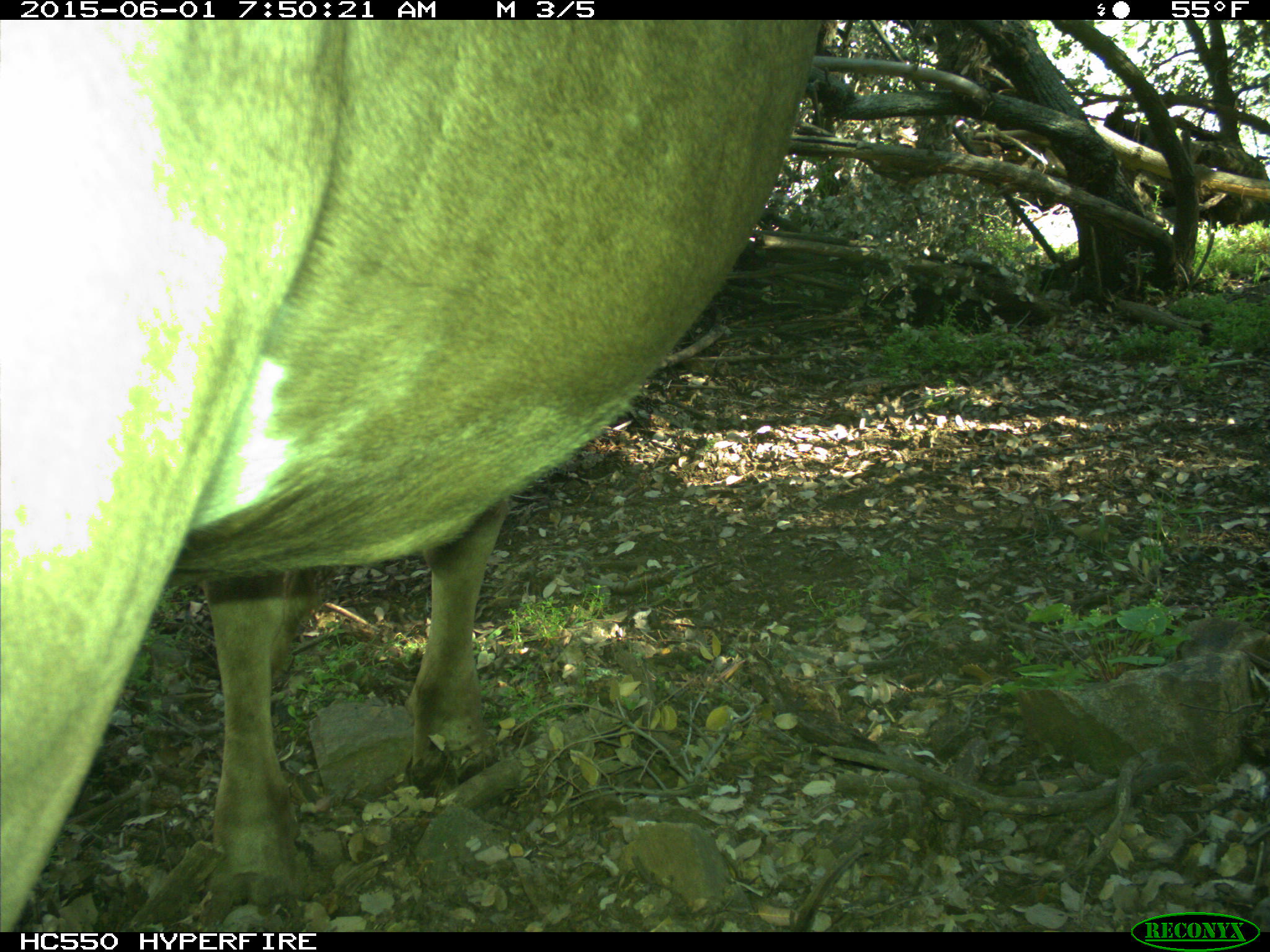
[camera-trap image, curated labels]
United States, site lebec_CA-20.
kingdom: Animalia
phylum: Chordata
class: Mammalia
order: Artiodactyla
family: Bovidae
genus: Bos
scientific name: Bos taurus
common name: domestic cow